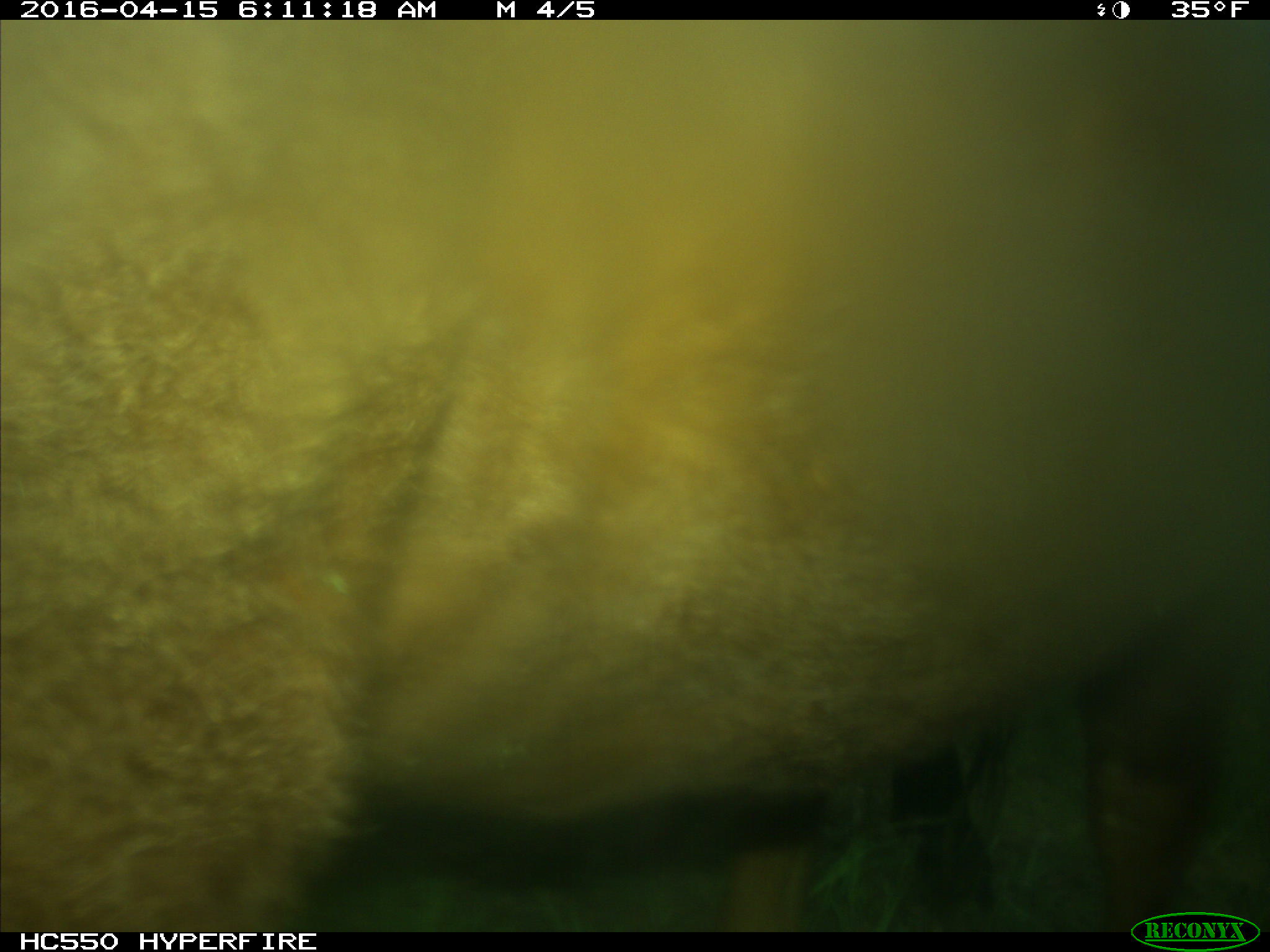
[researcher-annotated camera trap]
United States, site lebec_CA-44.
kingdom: Animalia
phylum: Chordata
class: Mammalia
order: Artiodactyla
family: Bovidae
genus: Bos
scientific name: Bos taurus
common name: domestic cow